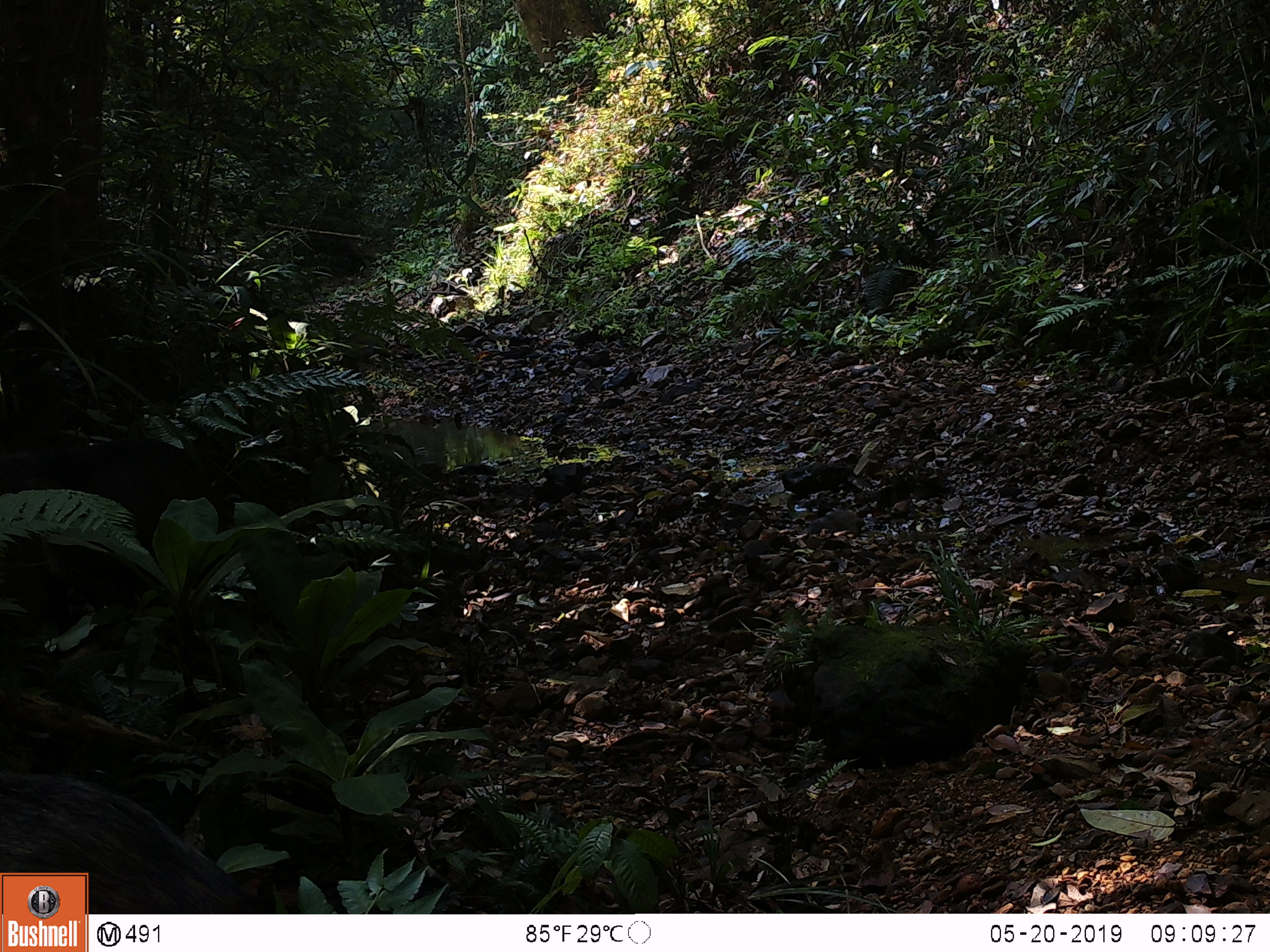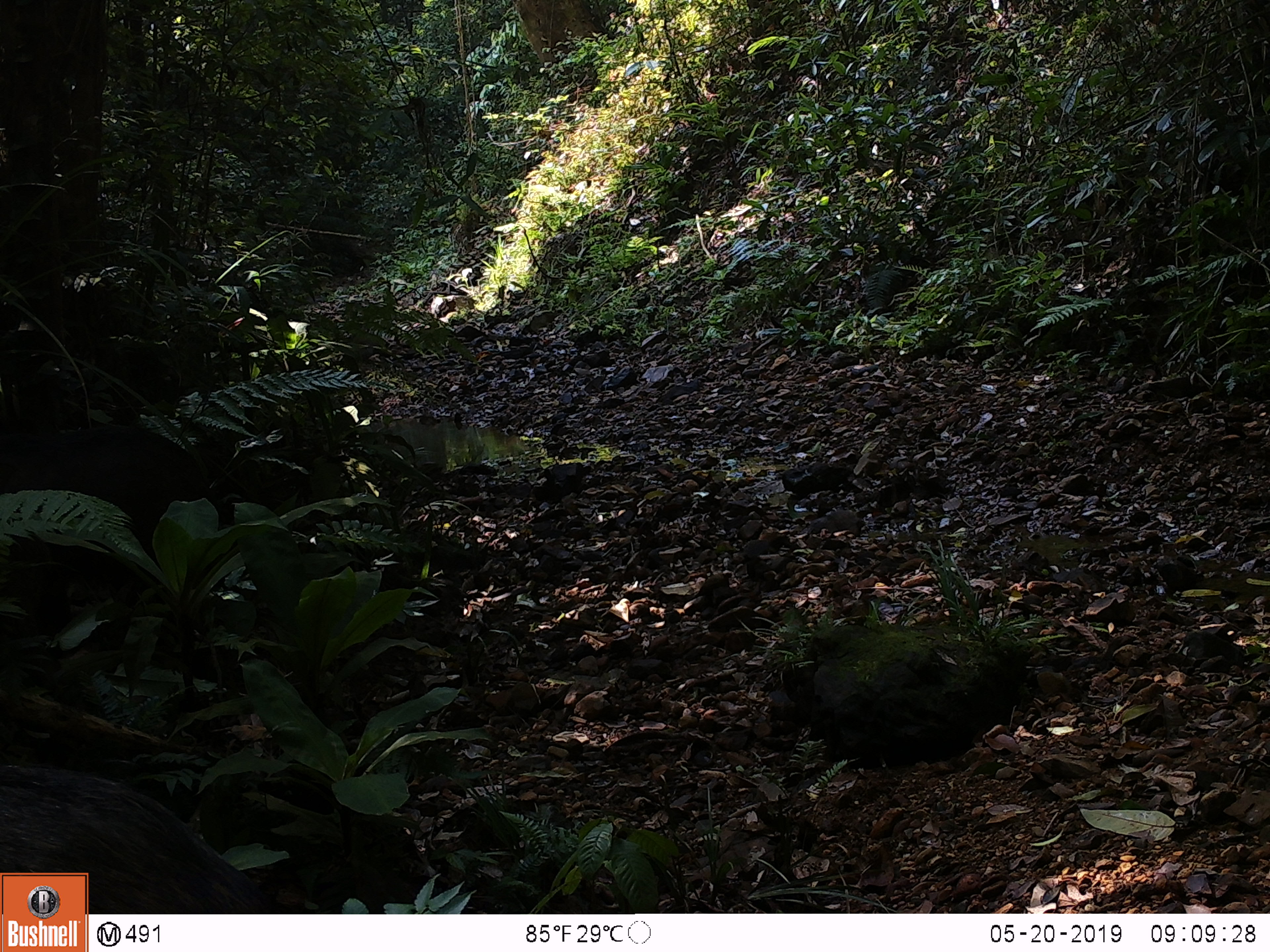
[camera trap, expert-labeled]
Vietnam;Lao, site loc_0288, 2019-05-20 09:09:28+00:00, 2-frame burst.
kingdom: Animalia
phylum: Chordata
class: Mammalia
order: Artiodactyla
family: Suidae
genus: Sus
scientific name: Sus scrofa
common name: eurasian wild pig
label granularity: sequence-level